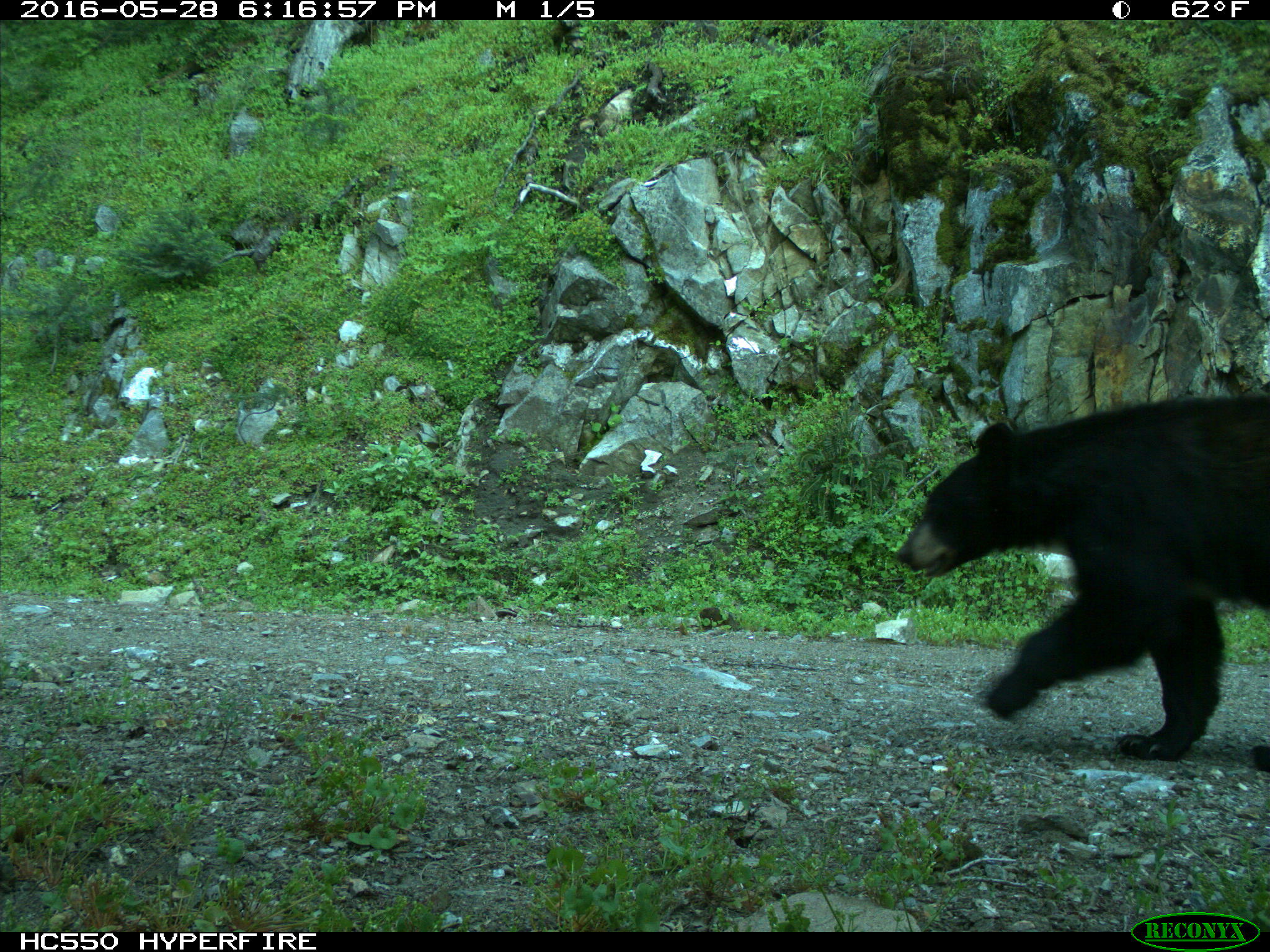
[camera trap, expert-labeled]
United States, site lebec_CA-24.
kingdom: Animalia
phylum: Chordata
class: Mammalia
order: Carnivora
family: Ursidae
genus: Ursus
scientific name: Ursus americanus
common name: american black bear